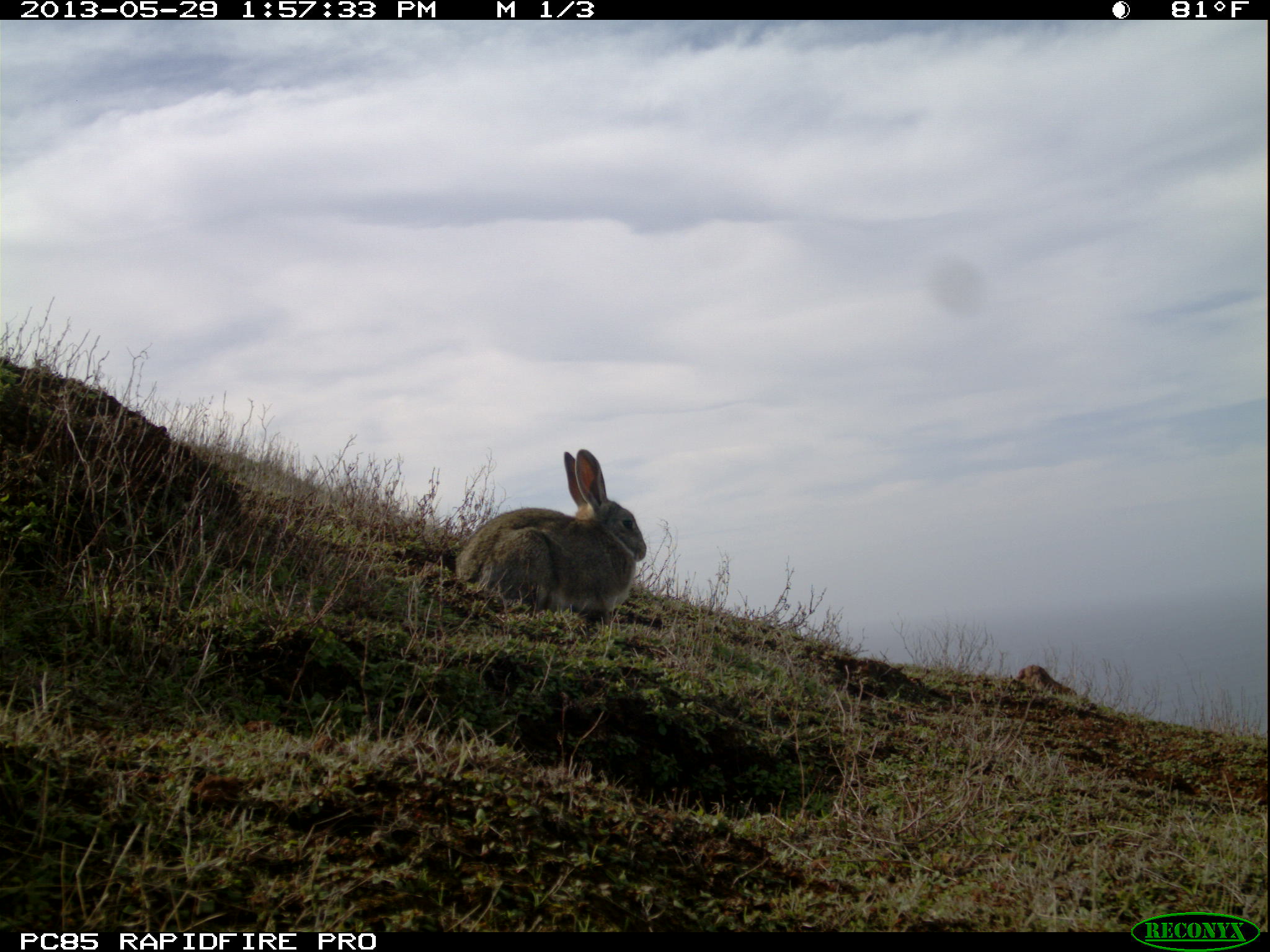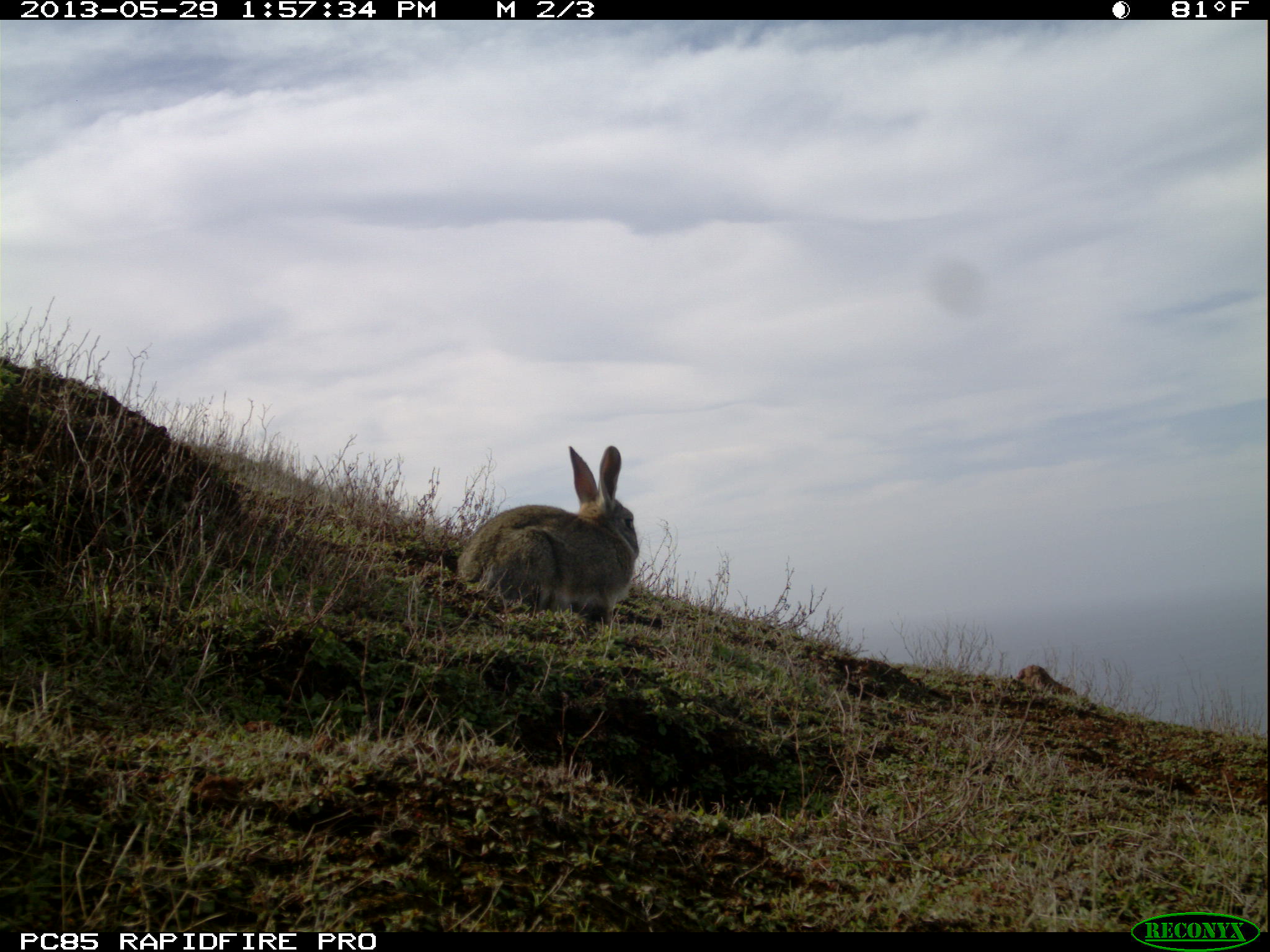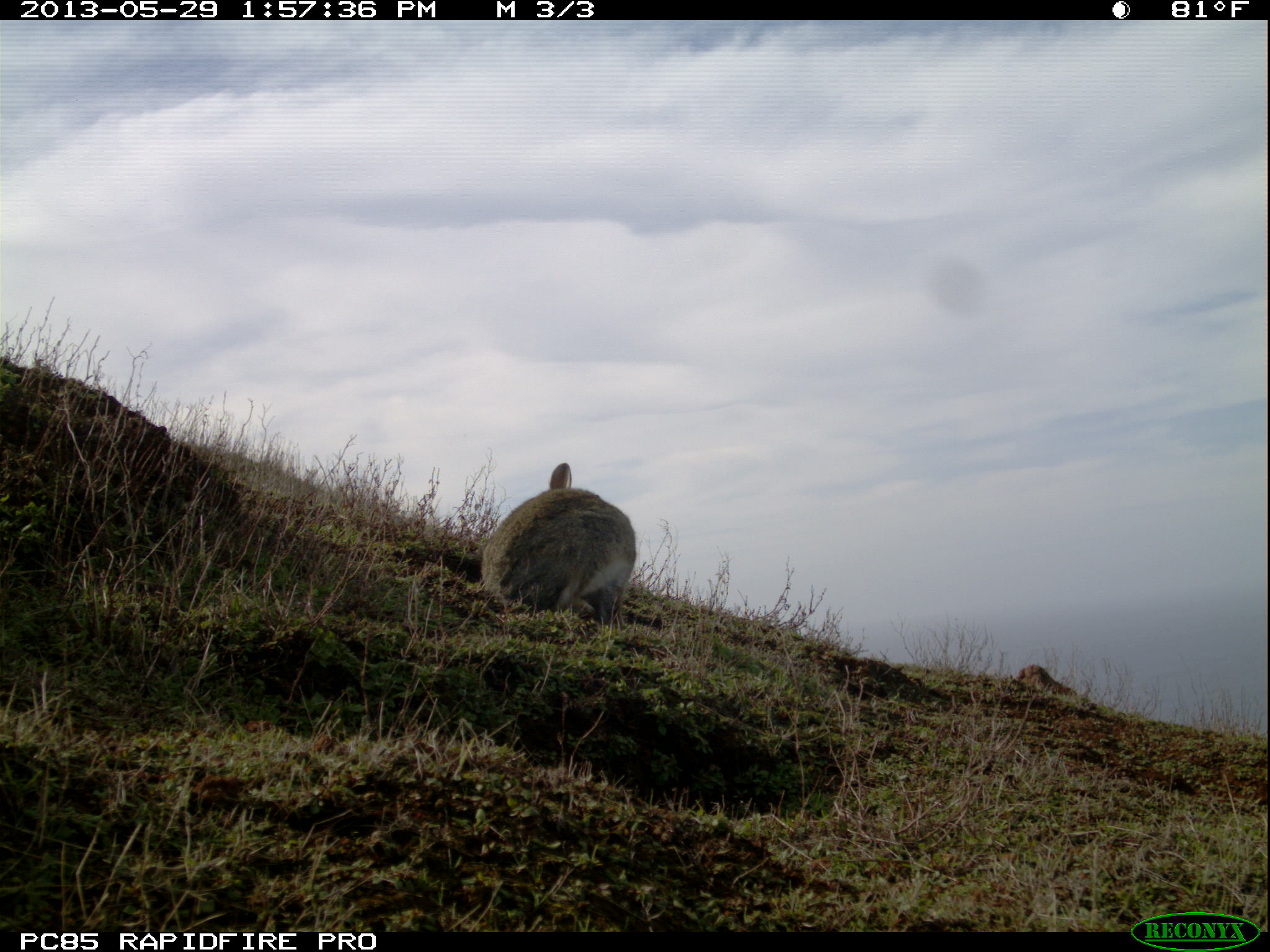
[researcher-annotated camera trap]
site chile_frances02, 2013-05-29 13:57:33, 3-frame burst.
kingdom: Animalia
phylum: Chordata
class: Mammalia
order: Lagomorpha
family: Leporidae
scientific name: Leporidae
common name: rabbits and hares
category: rabbit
Rabbit (rabbits and hares) (Leporidae).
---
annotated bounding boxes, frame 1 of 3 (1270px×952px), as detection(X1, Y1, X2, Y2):
rabbit: detection(445, 446, 645, 624)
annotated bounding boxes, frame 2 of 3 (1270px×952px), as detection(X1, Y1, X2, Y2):
rabbit: detection(449, 444, 640, 621)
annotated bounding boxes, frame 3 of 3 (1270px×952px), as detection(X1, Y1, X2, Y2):
rabbit: detection(475, 466, 636, 630)